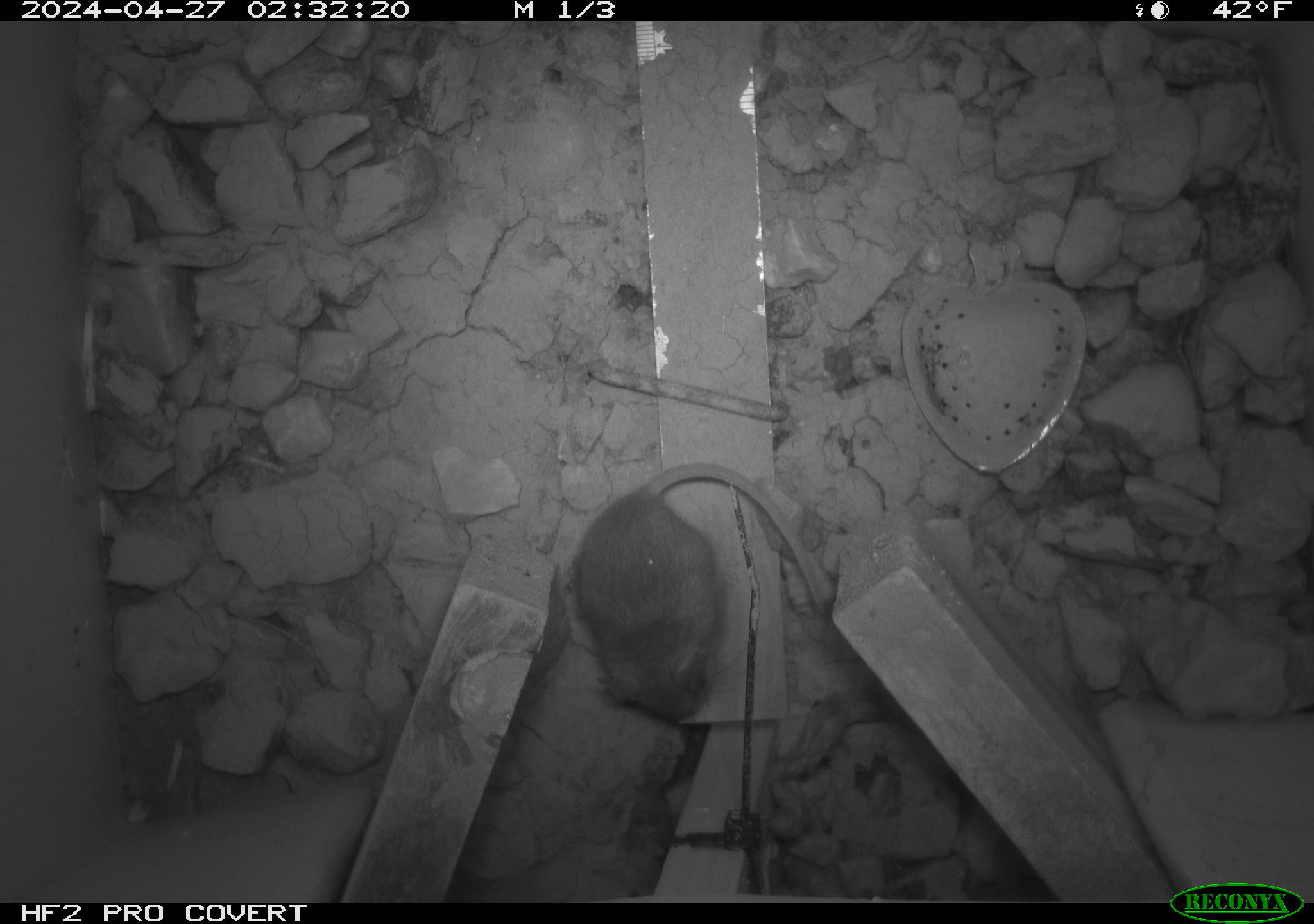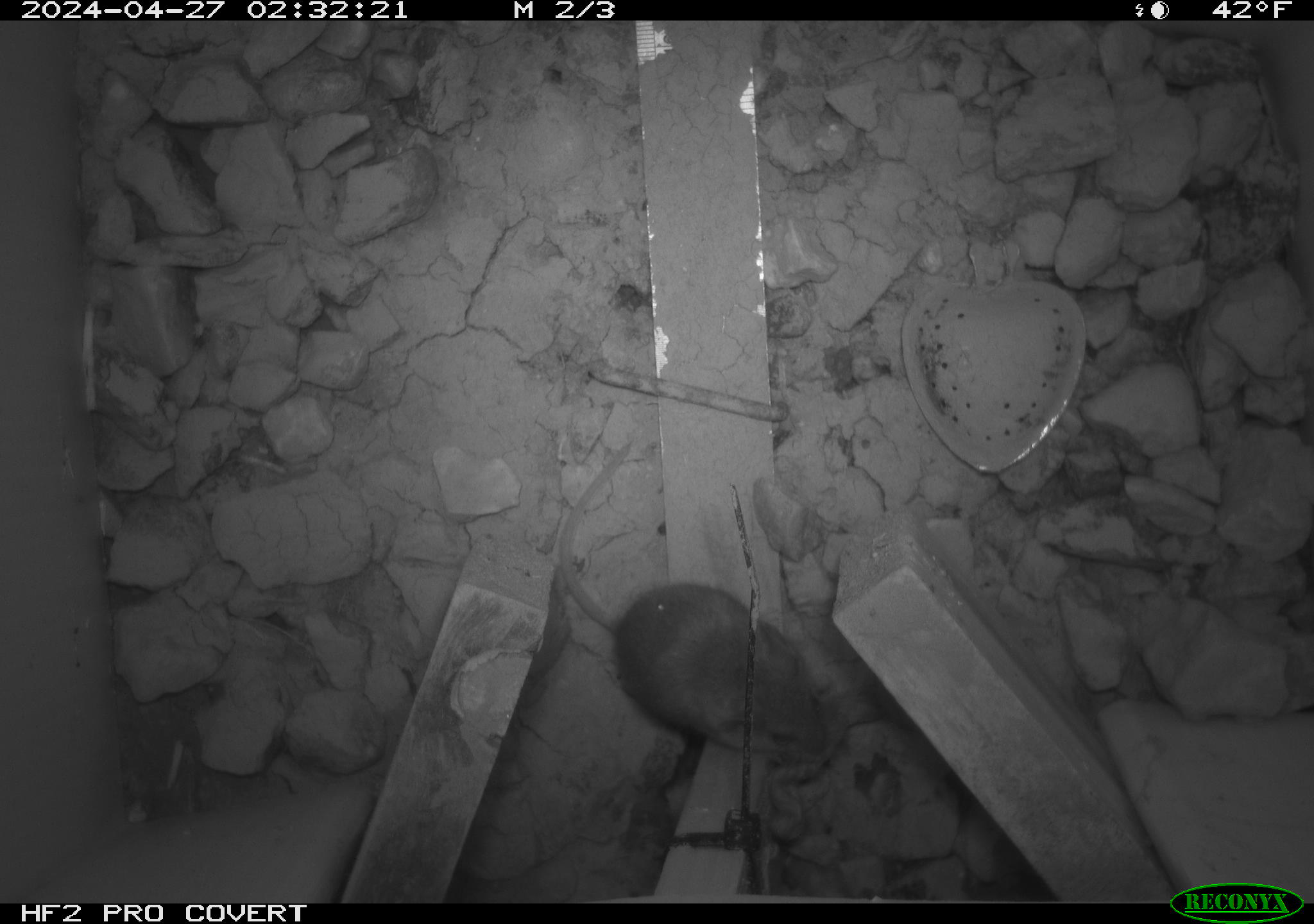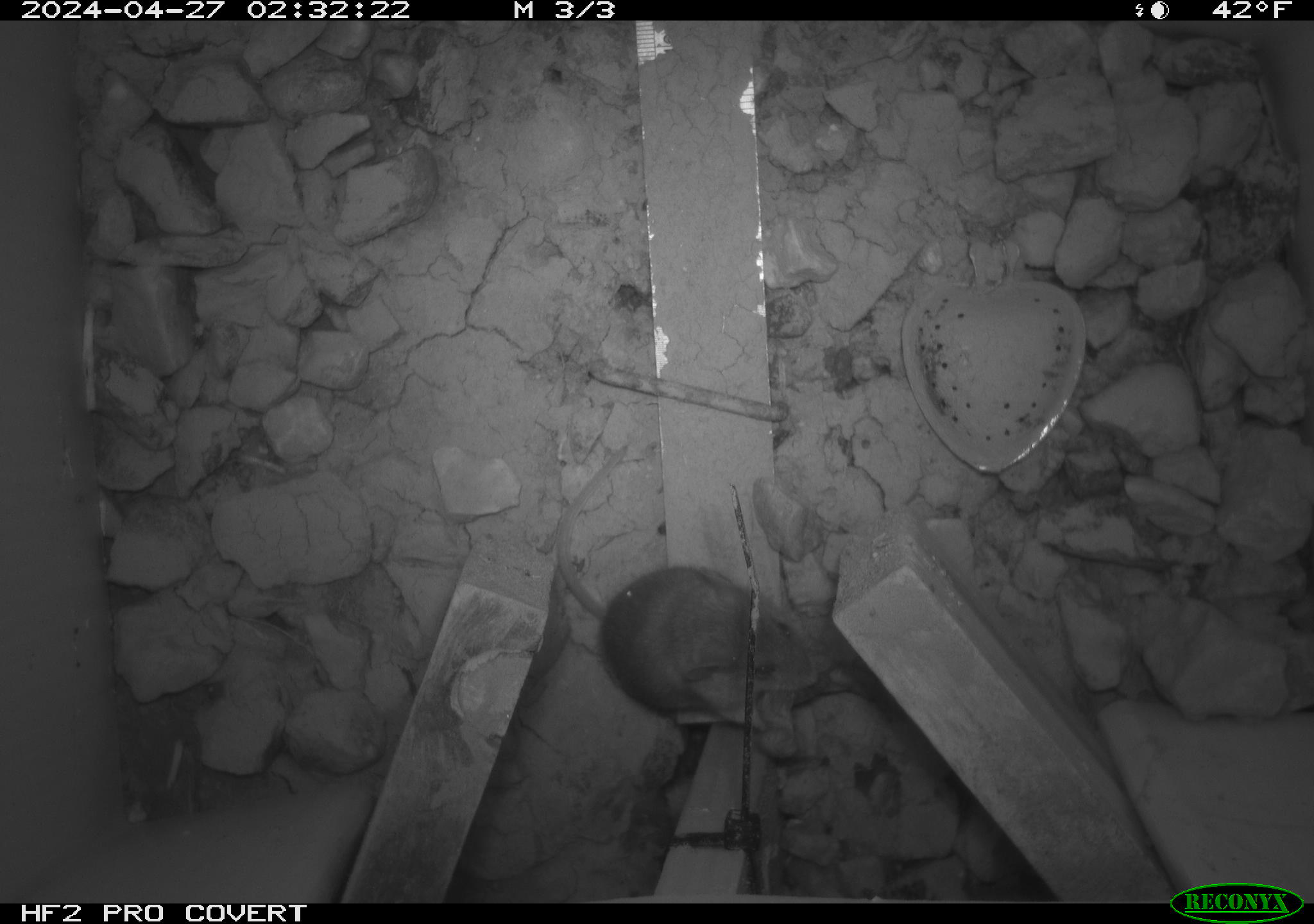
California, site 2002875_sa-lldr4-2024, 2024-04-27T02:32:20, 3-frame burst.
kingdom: Animalia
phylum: Chordata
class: Mammalia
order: Rodentia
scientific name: Rodentia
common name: mouse species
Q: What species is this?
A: Mouse species (Rodentia).